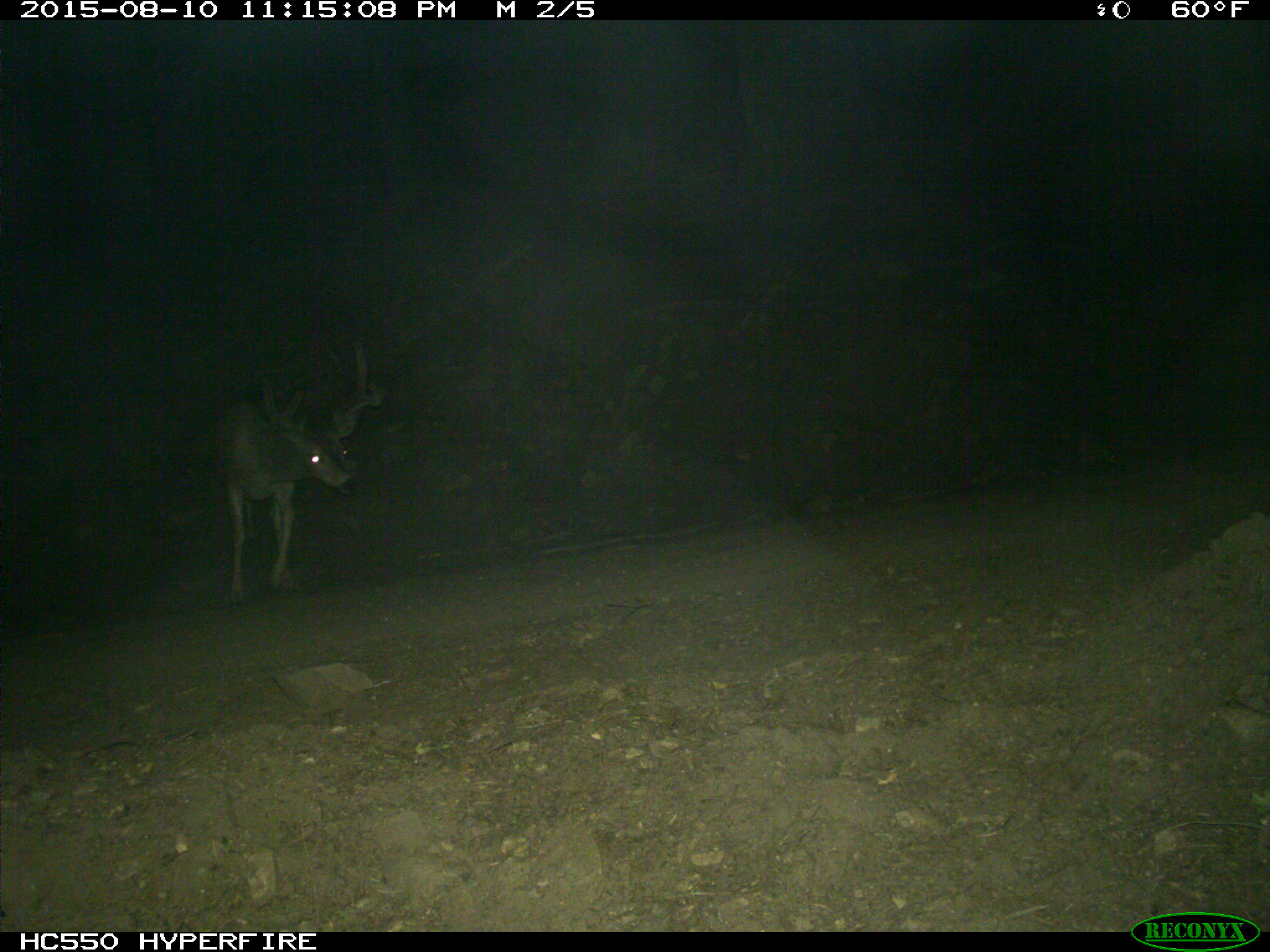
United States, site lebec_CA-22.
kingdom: Animalia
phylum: Chordata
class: Mammalia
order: Artiodactyla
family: Cervidae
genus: Odocoileus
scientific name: Odocoileus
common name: deer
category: unidentified deer